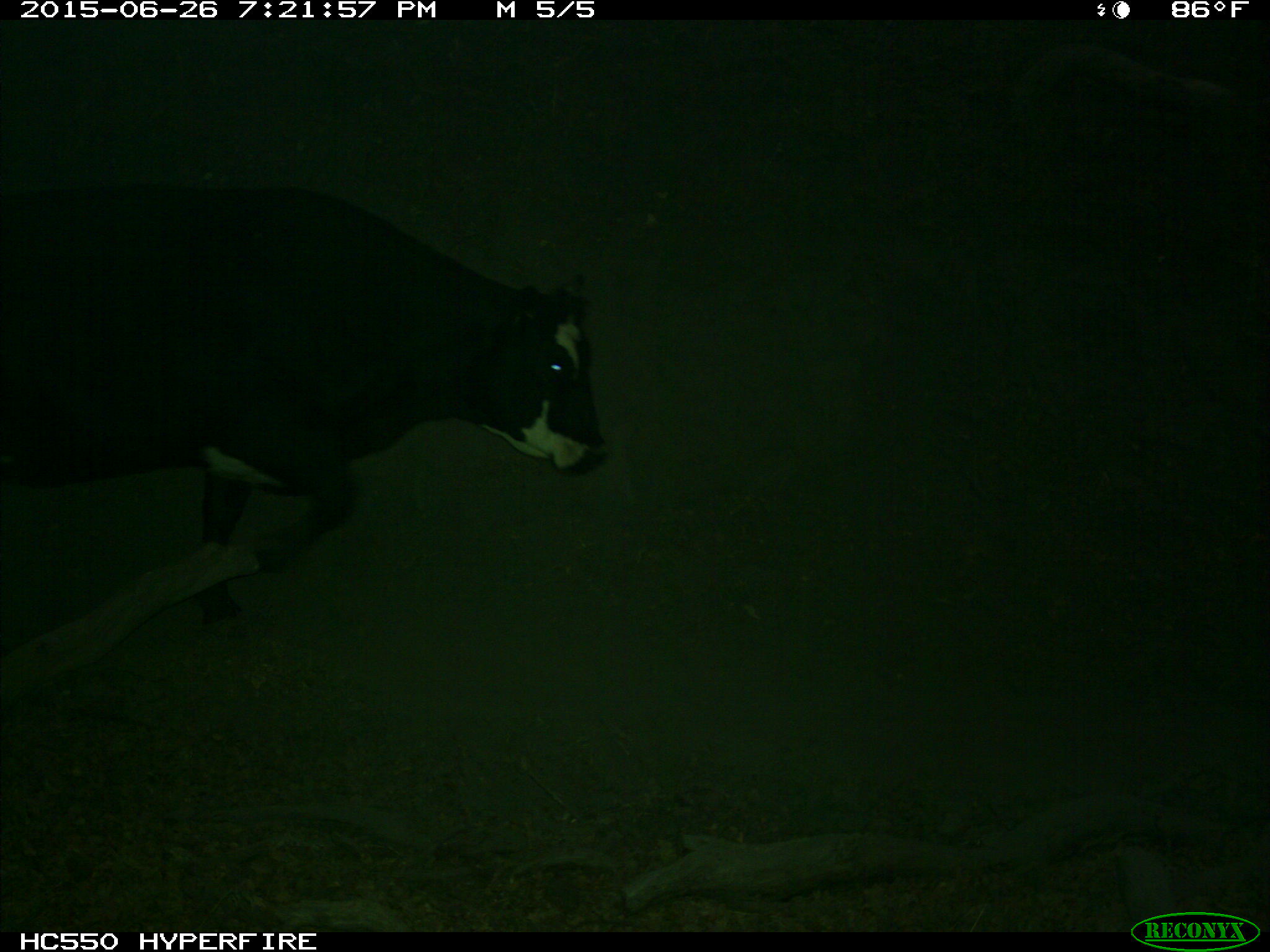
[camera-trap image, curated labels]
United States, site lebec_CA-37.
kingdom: Animalia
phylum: Chordata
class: Mammalia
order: Artiodactyla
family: Bovidae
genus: Bos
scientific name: Bos taurus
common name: domestic cow